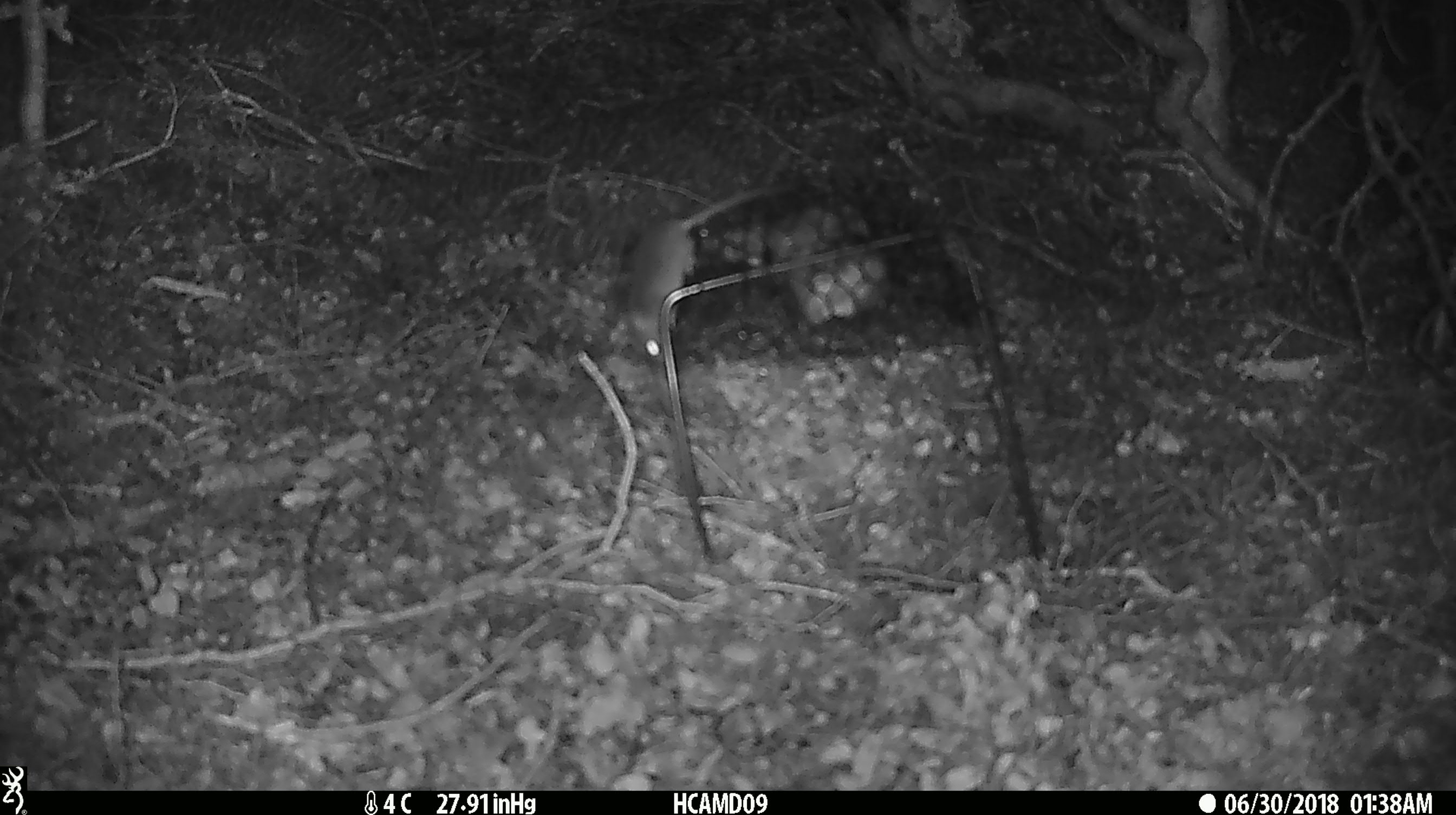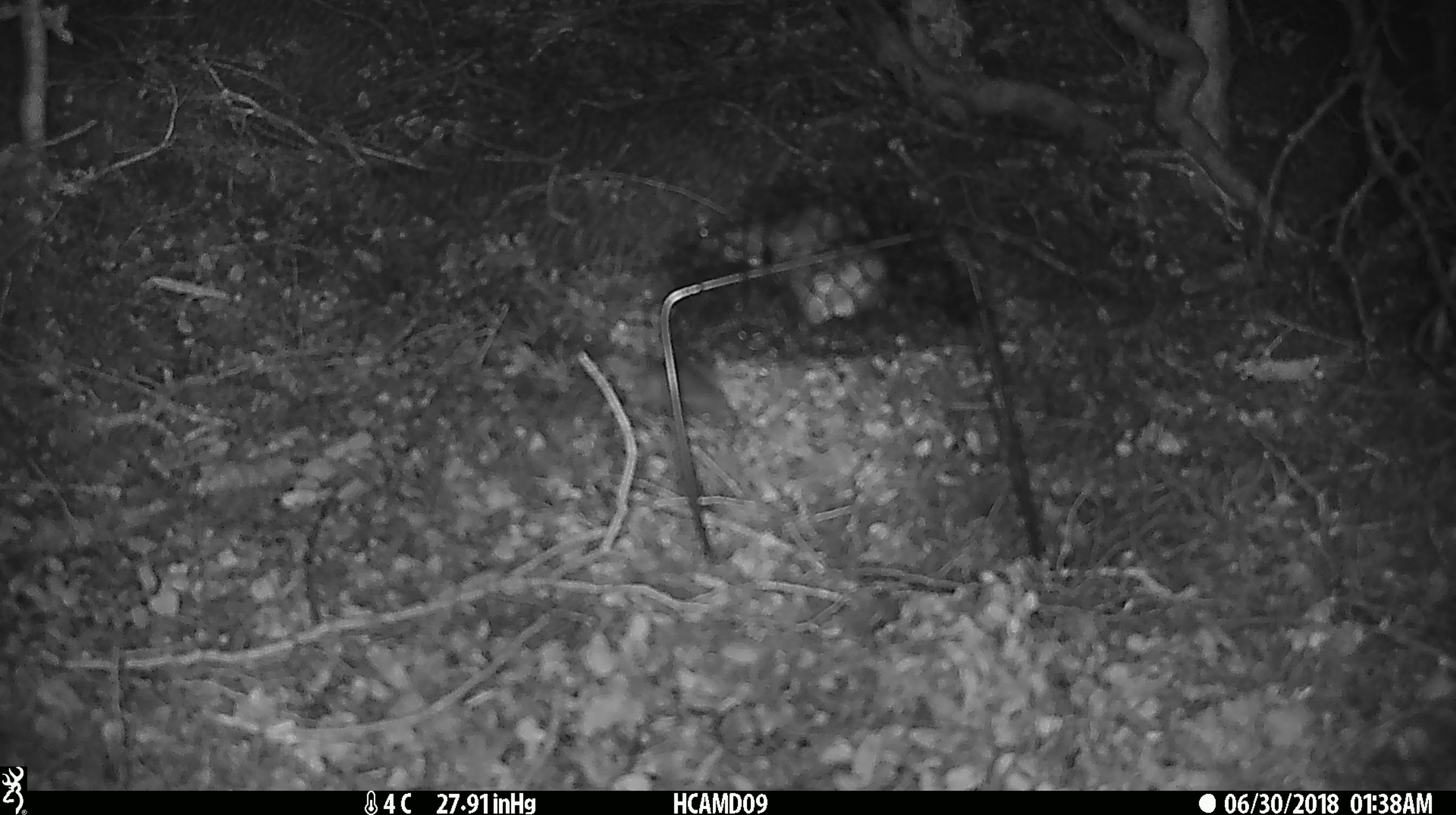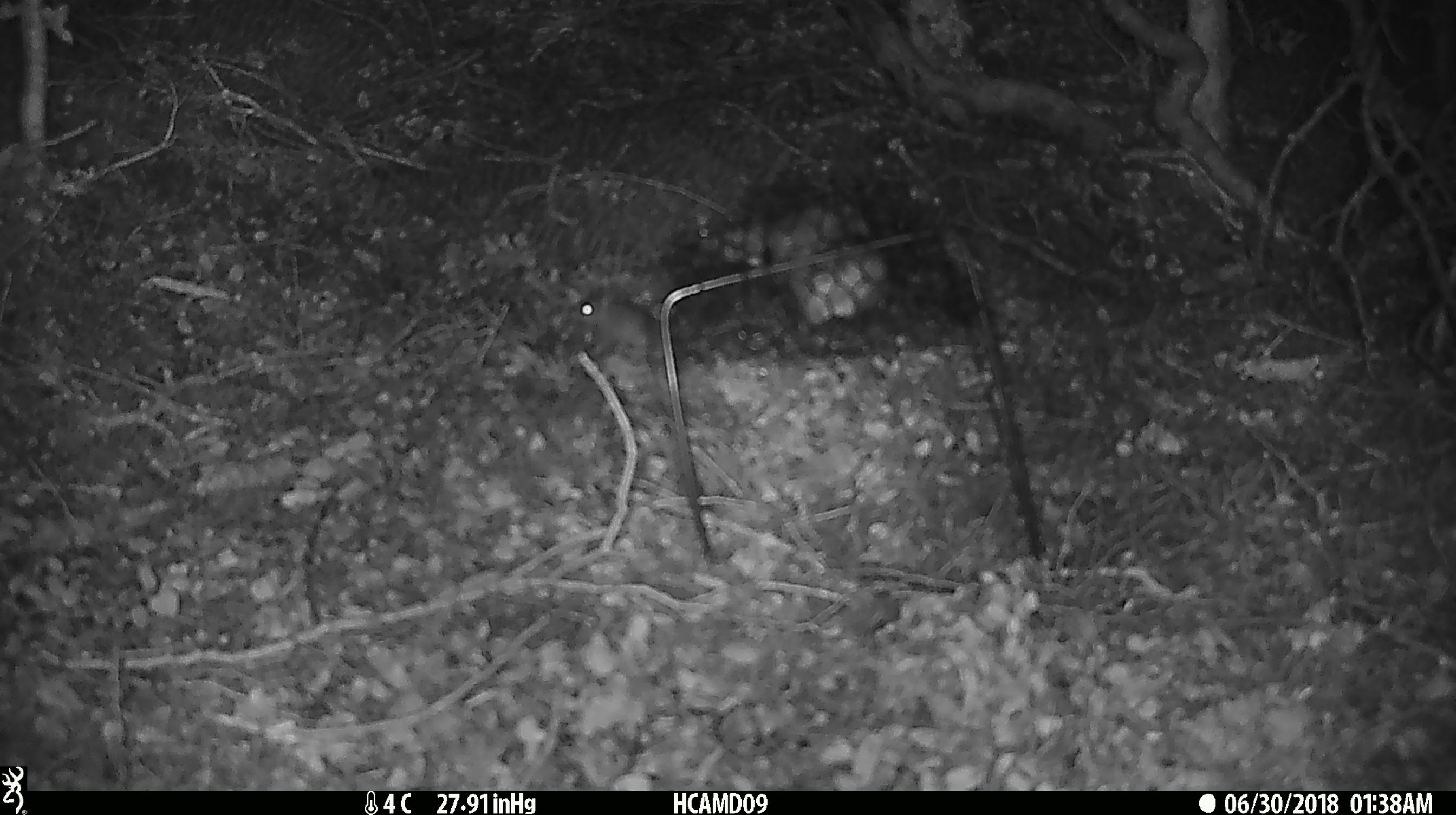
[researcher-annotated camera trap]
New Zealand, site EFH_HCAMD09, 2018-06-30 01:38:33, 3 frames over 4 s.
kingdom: Animalia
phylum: Chordata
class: Mammalia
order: Rodentia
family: Muridae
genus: Mus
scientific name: Mus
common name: mouse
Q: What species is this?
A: Mouse (Mus).